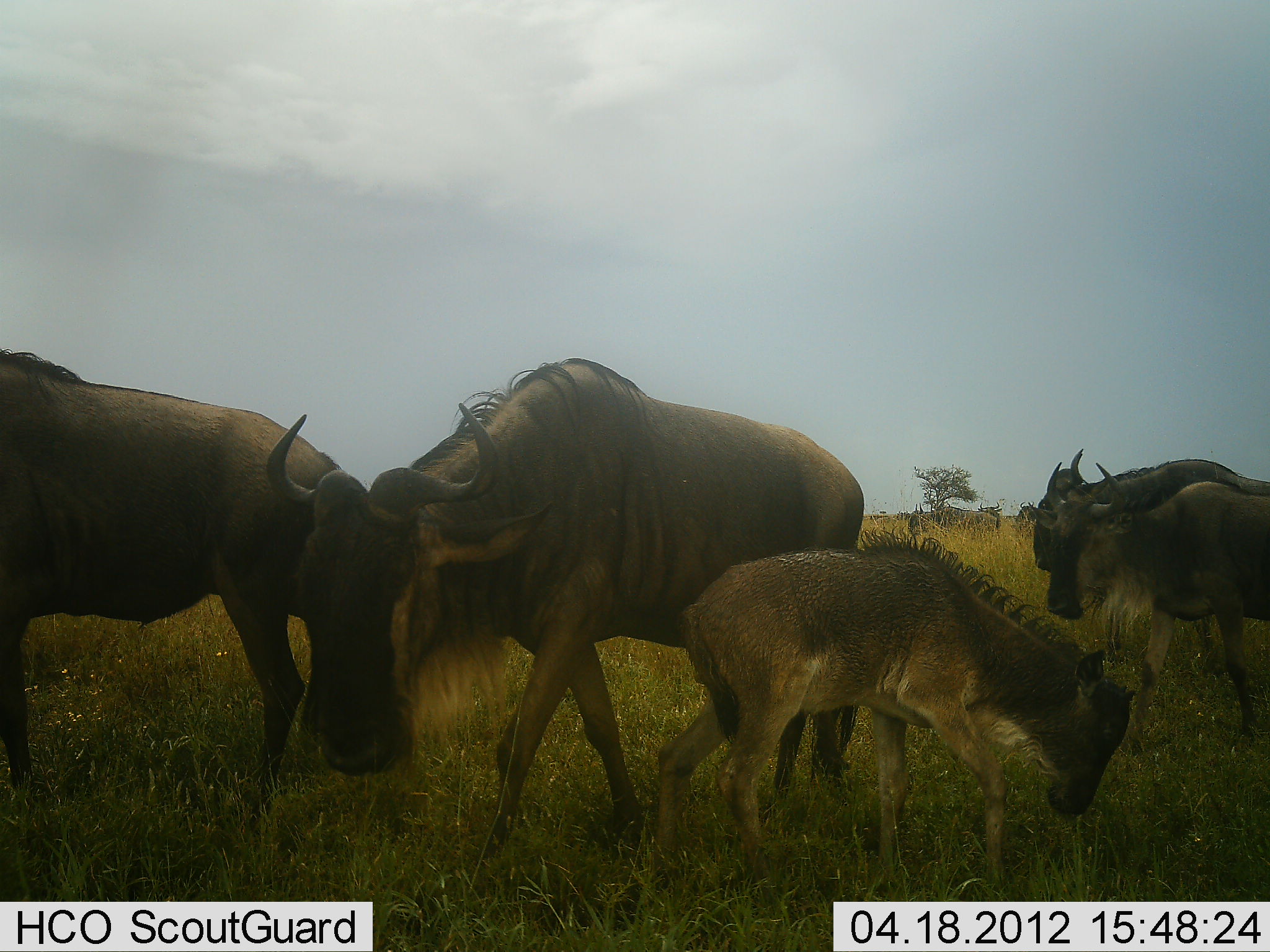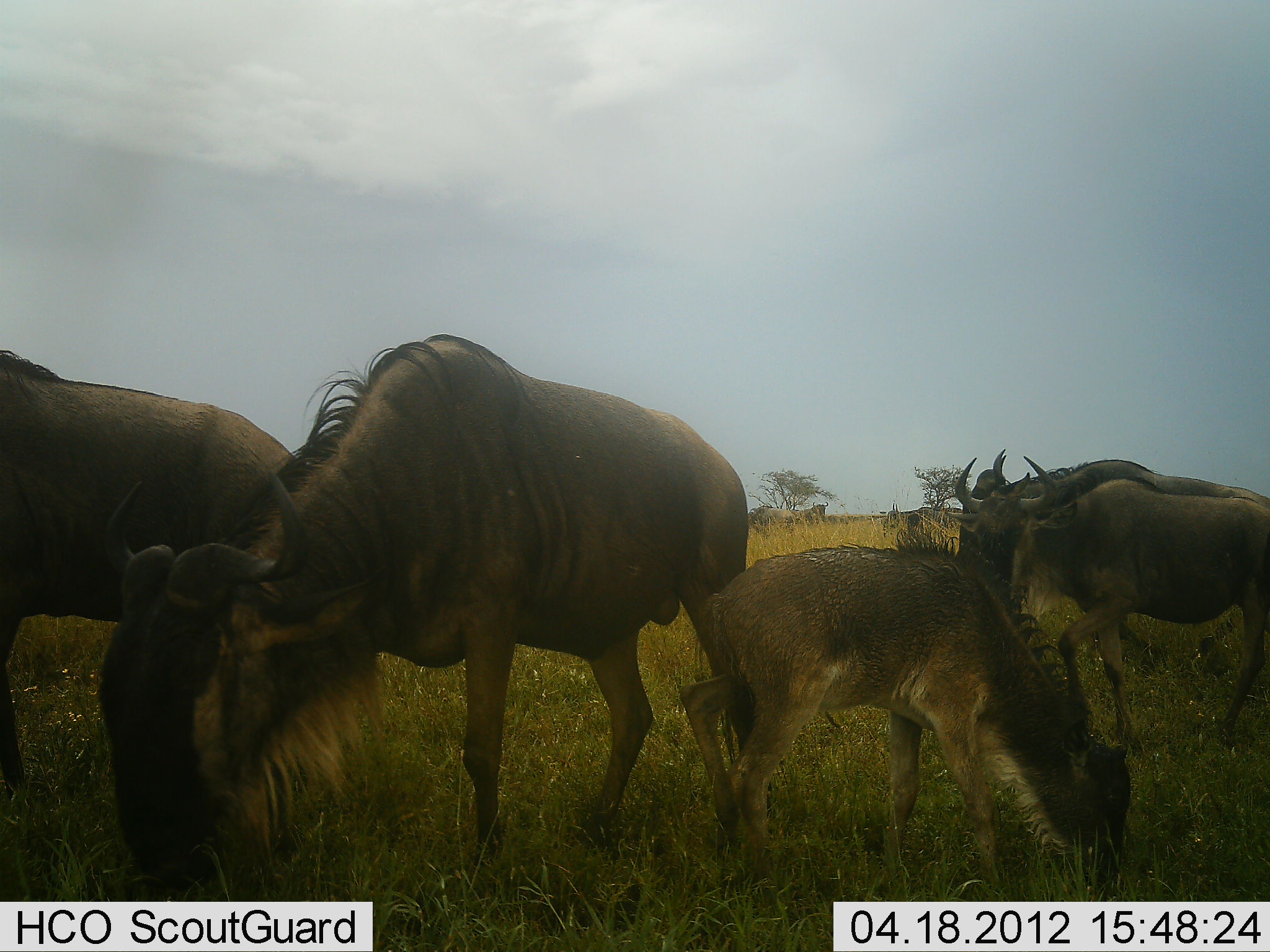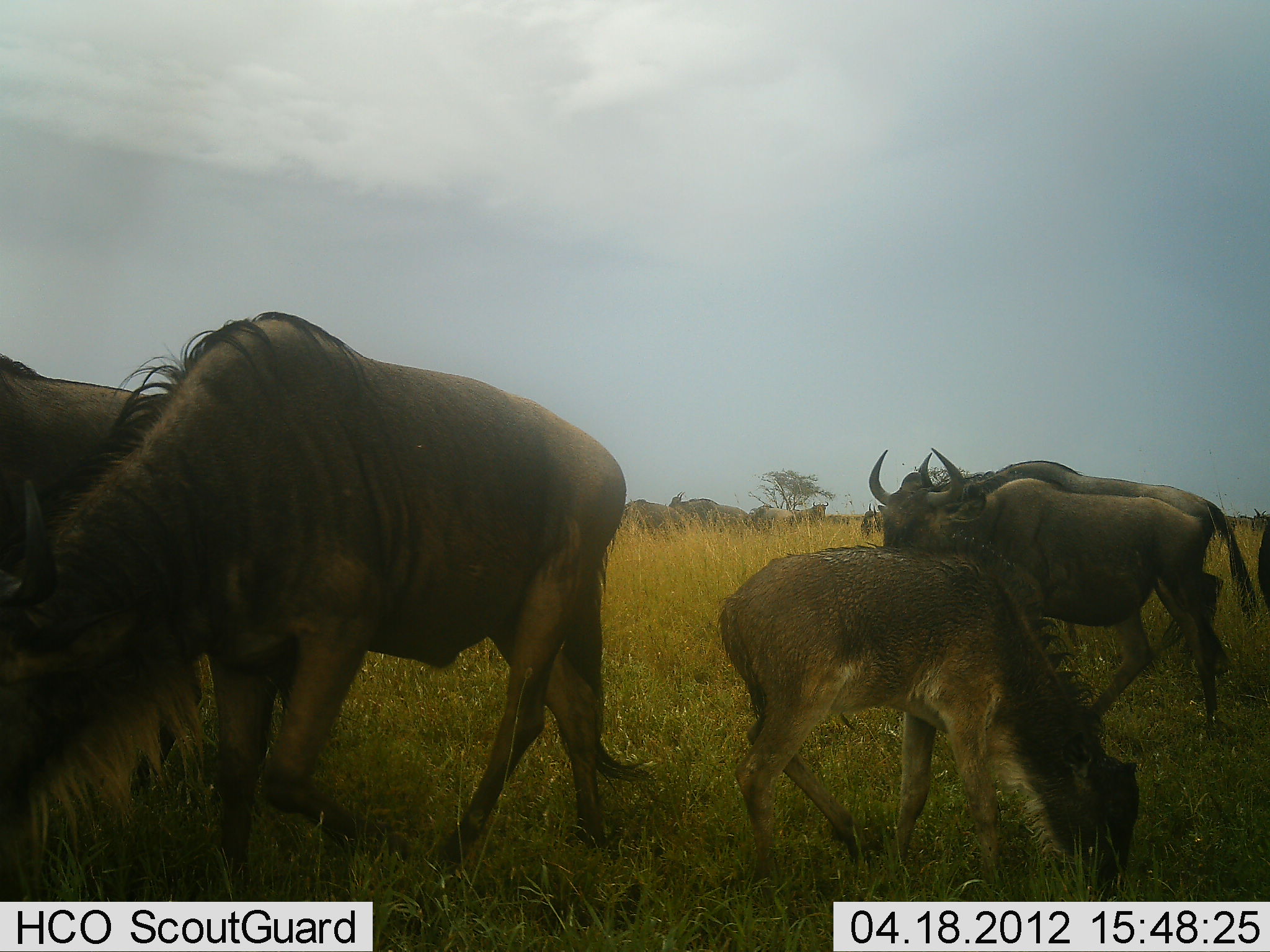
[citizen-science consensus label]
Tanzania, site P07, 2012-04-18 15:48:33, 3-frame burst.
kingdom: Animalia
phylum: Chordata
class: Mammalia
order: Artiodactyla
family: Bovidae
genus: Connochaetes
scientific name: Connochaetes taurinus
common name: blue wildebeest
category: wildebeest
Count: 5.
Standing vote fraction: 48%.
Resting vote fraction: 3%.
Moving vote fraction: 61%.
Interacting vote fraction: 0%.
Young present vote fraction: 87%.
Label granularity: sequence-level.